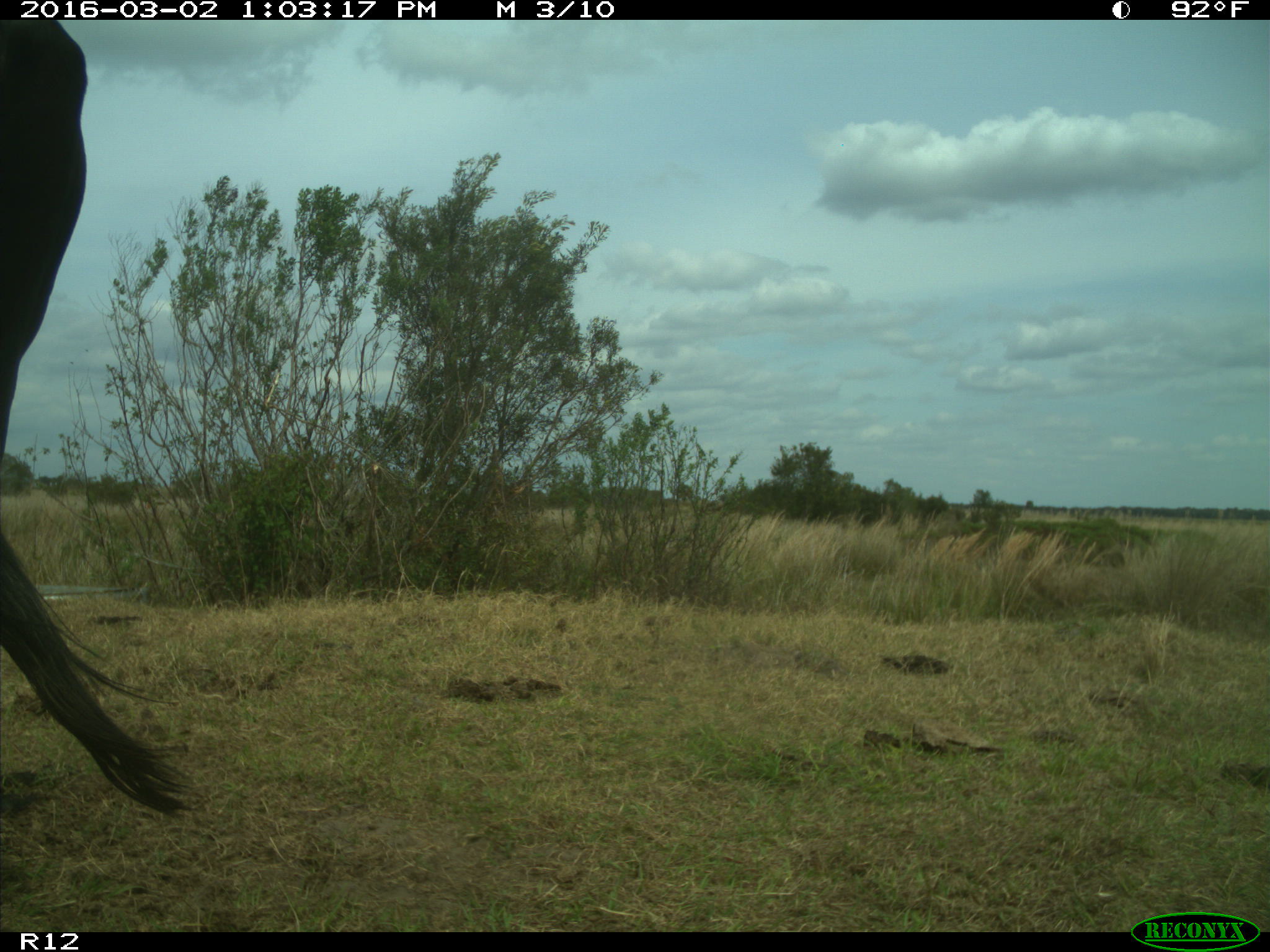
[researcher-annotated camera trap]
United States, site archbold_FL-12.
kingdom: Animalia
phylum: Chordata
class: Mammalia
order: Artiodactyla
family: Bovidae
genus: Bos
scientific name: Bos taurus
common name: domestic cow